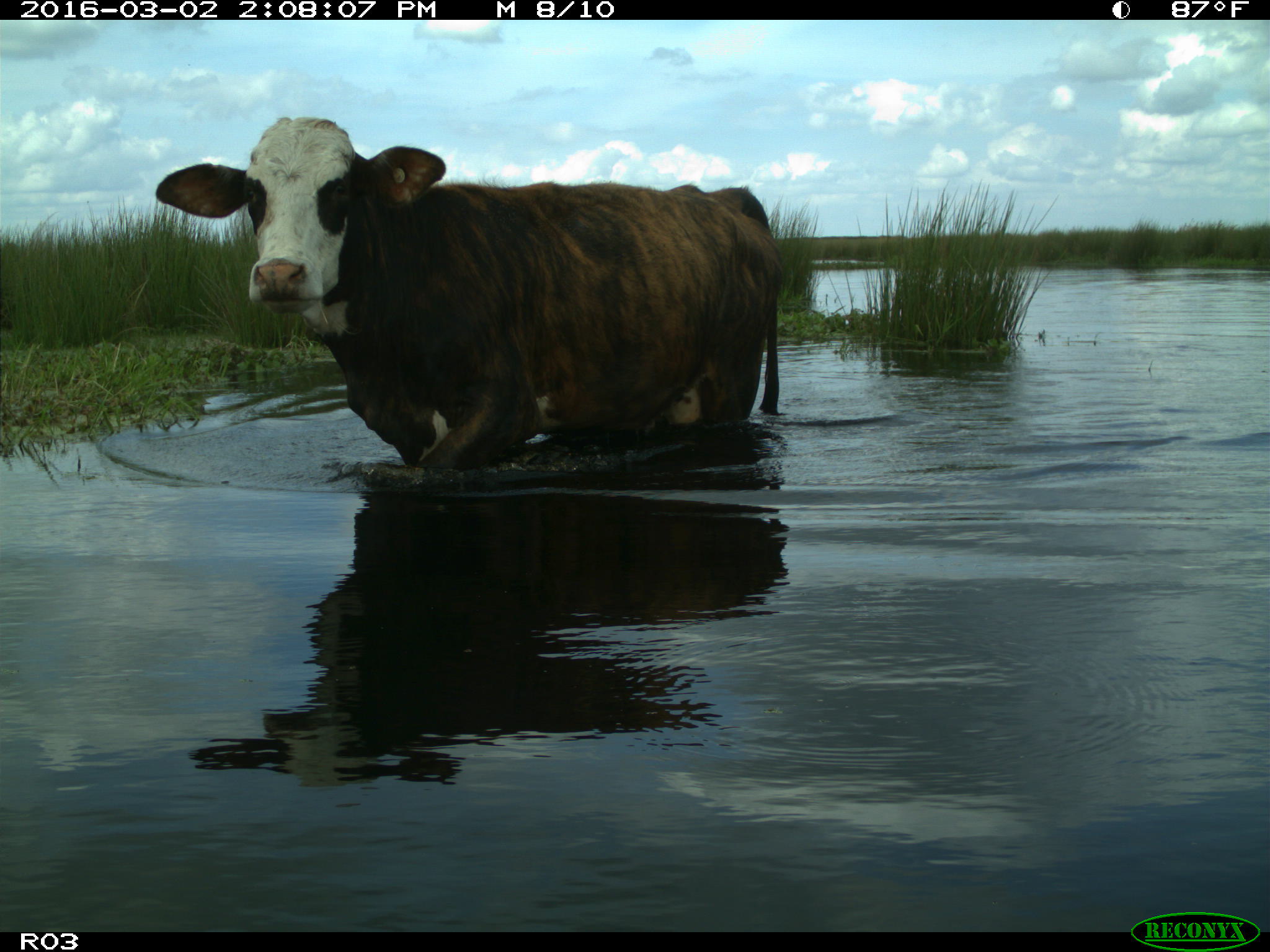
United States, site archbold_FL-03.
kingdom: Animalia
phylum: Chordata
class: Mammalia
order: Artiodactyla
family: Bovidae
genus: Bos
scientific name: Bos taurus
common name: domestic cow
Bos taurus (domestic cow).